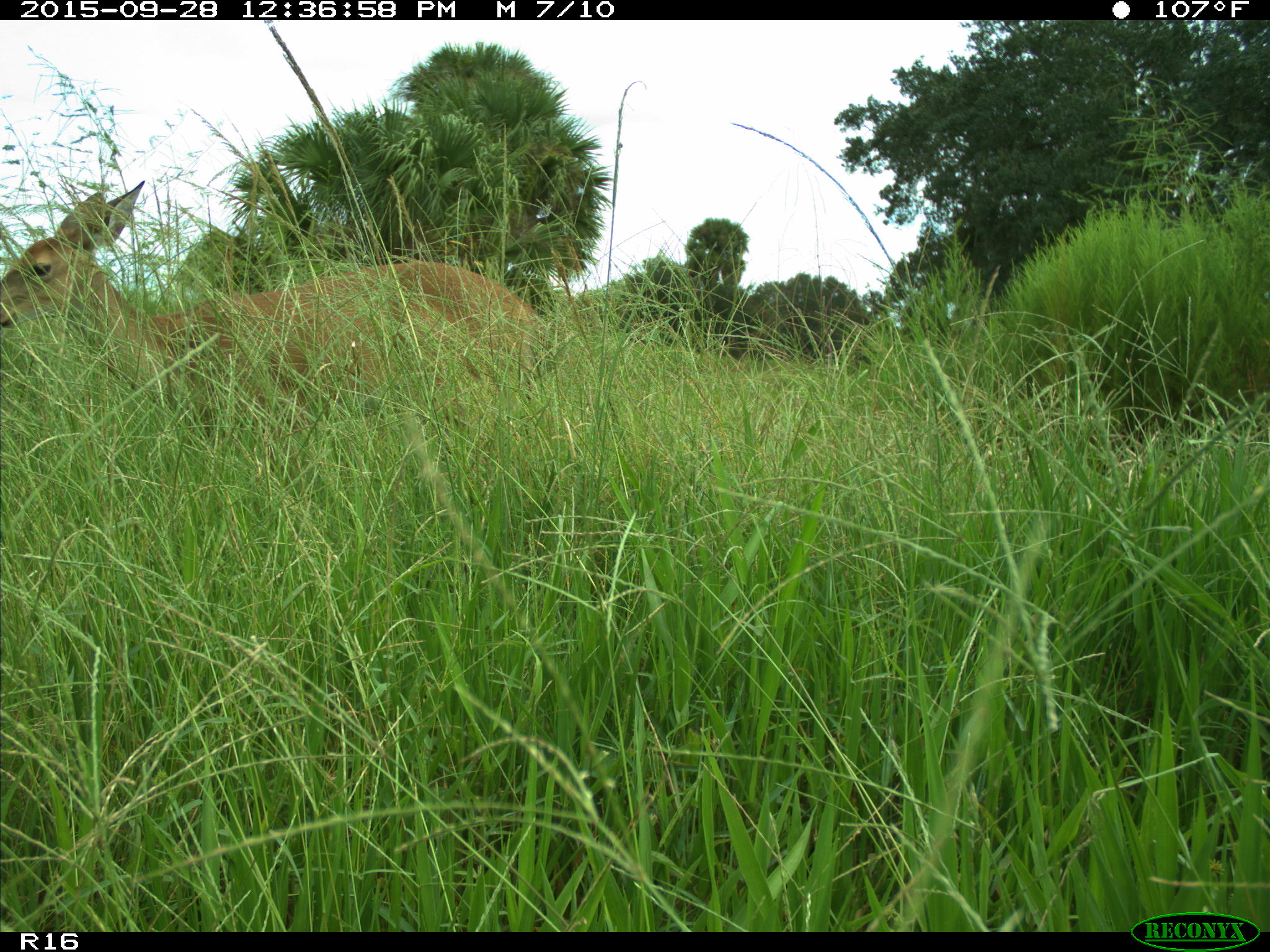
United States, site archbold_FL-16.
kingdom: Animalia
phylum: Chordata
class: Mammalia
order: Artiodactyla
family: Cervidae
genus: Odocoileus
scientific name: Odocoileus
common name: deer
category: unidentified deer